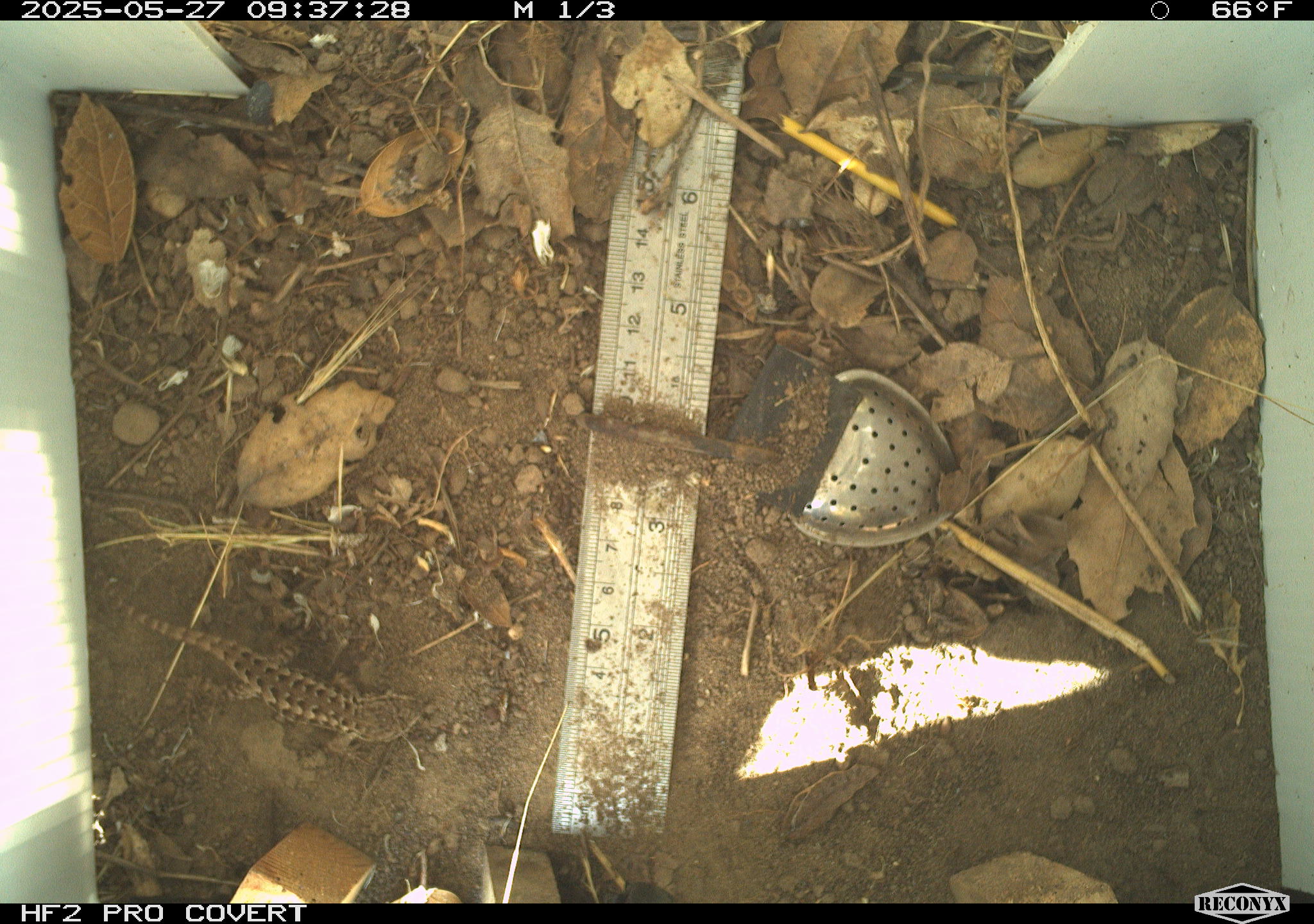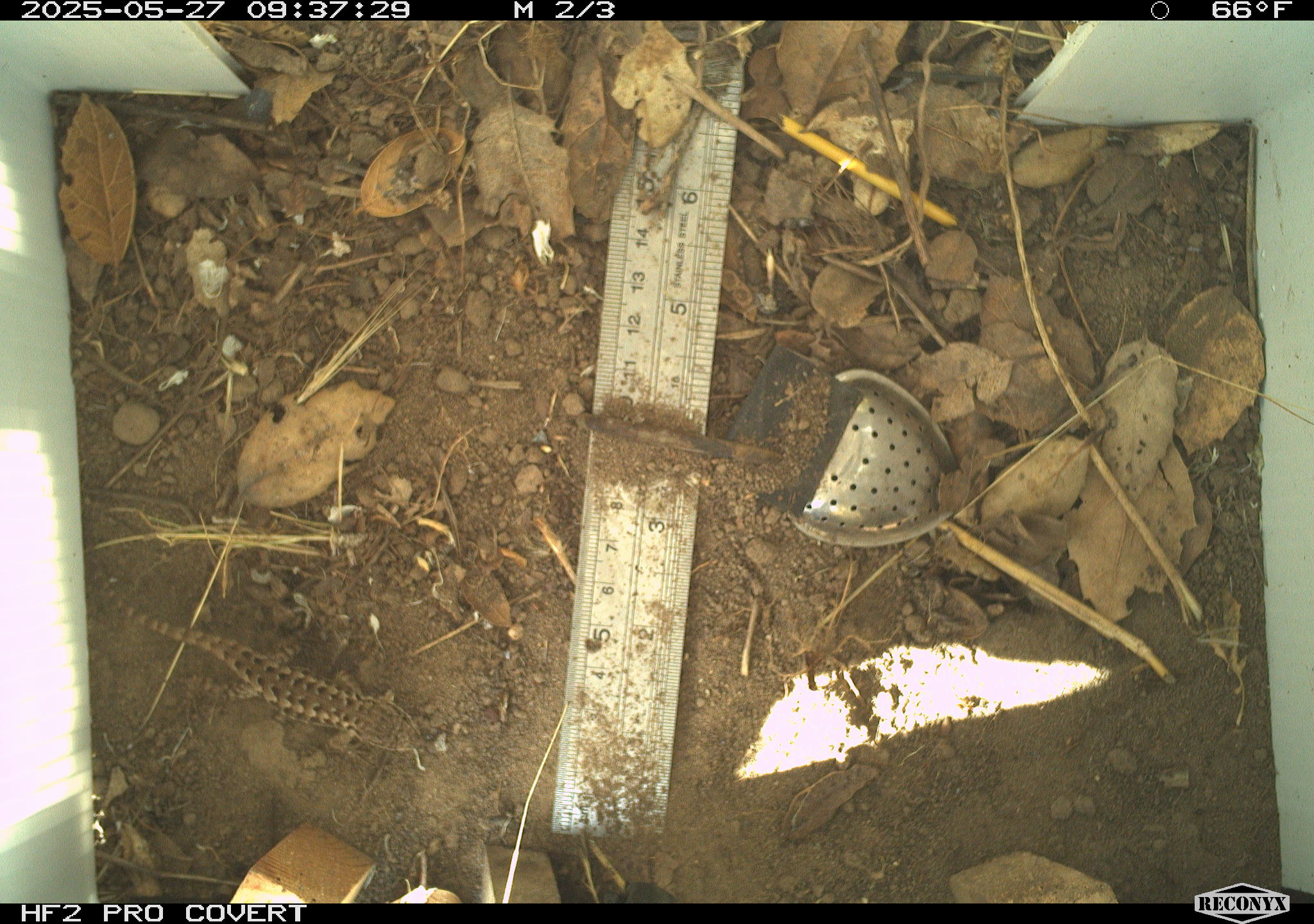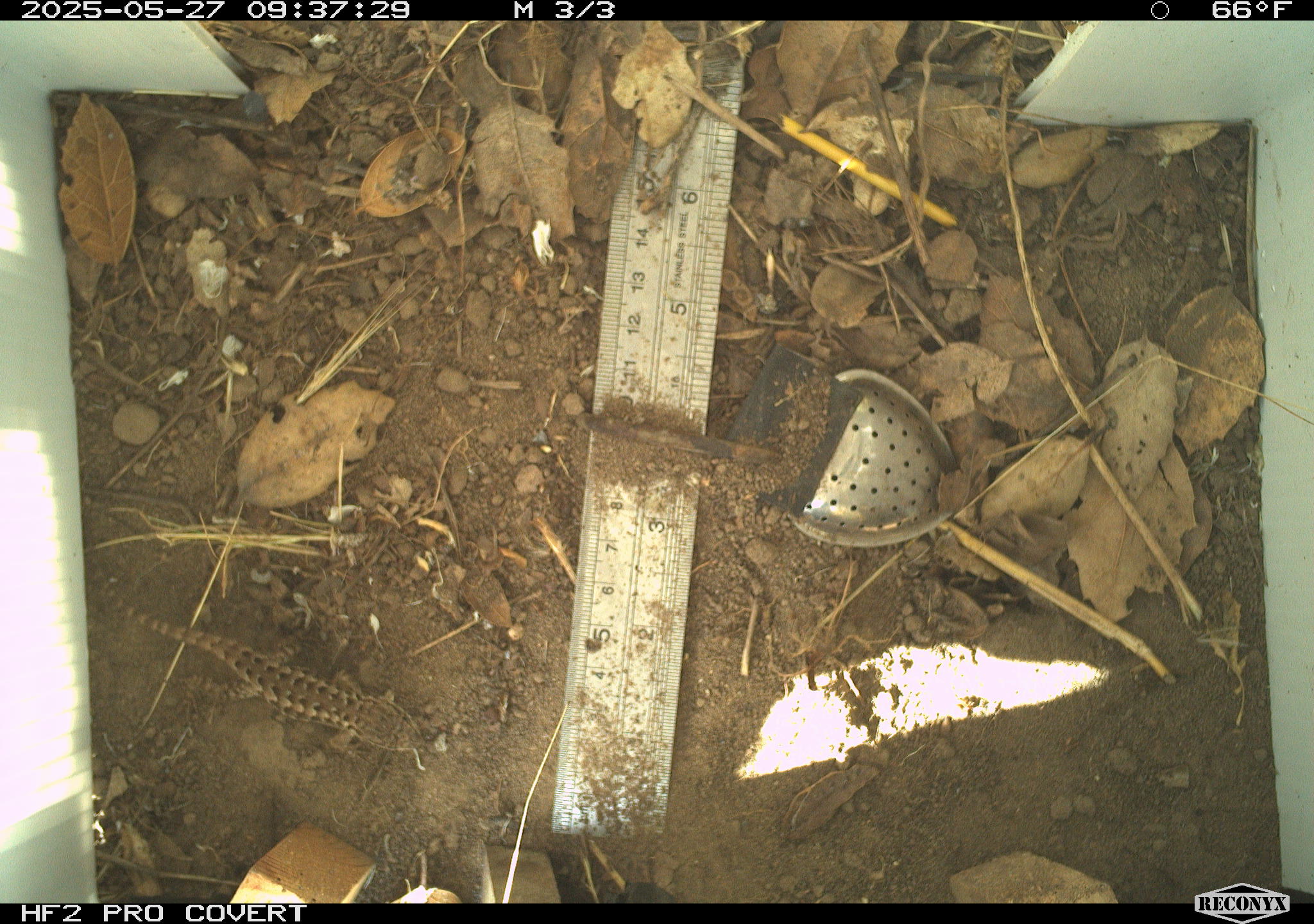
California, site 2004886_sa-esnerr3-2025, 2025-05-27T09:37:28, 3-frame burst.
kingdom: Animalia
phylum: Chordata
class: Reptilia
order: Squamata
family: Phrynosomatidae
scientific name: Phrynosomatidae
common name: north american spiny lizards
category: sceloporus/uta species